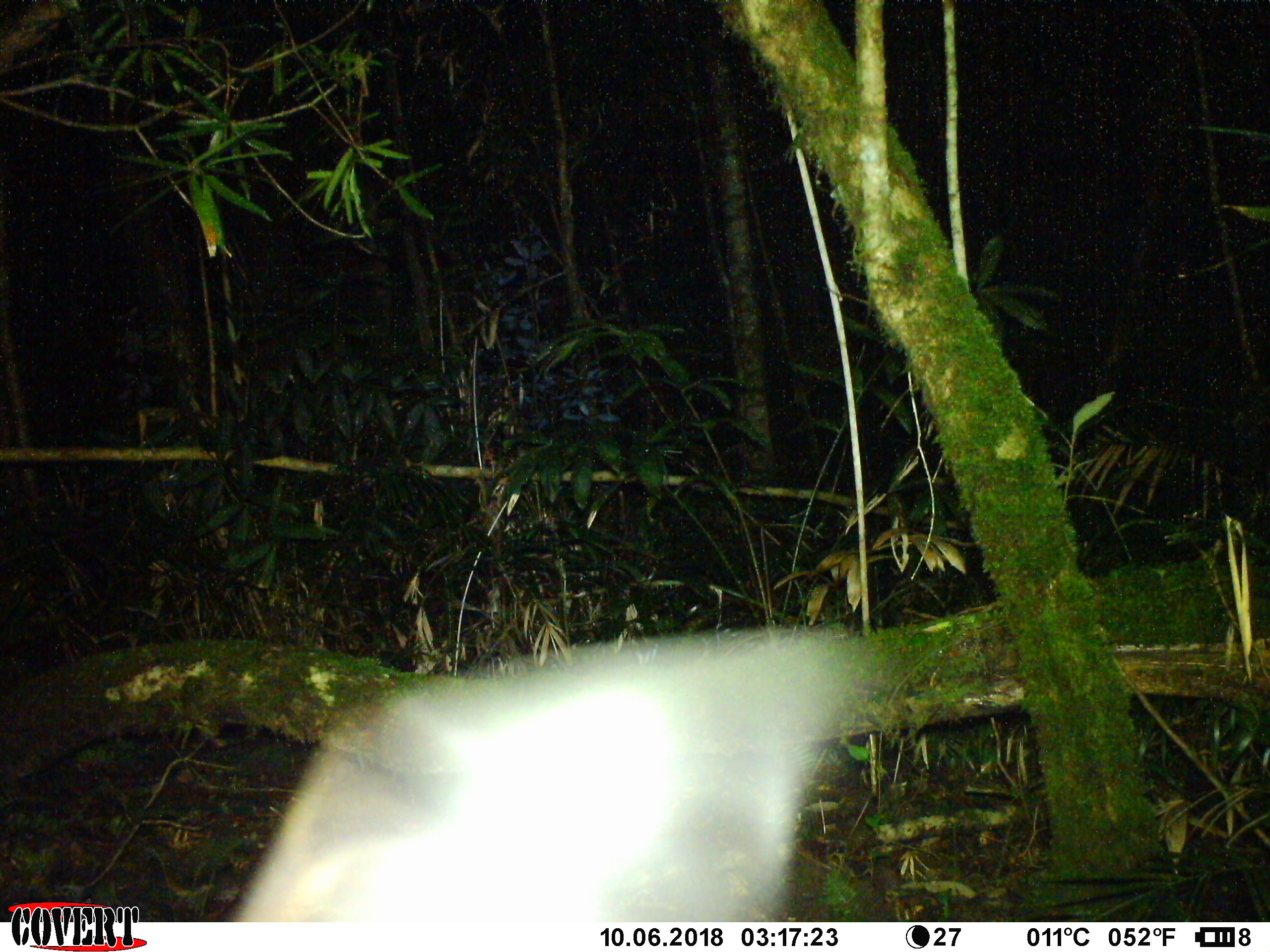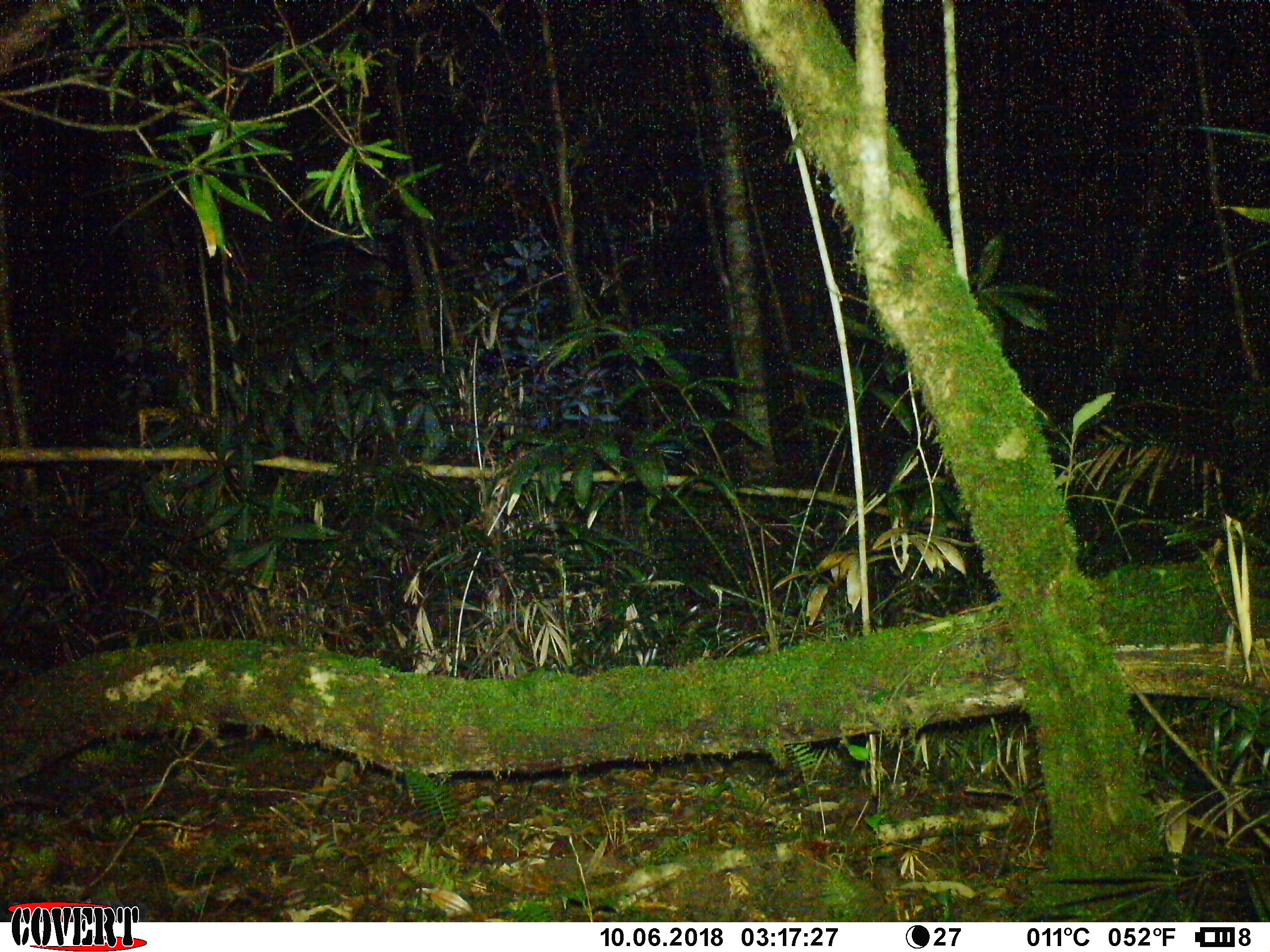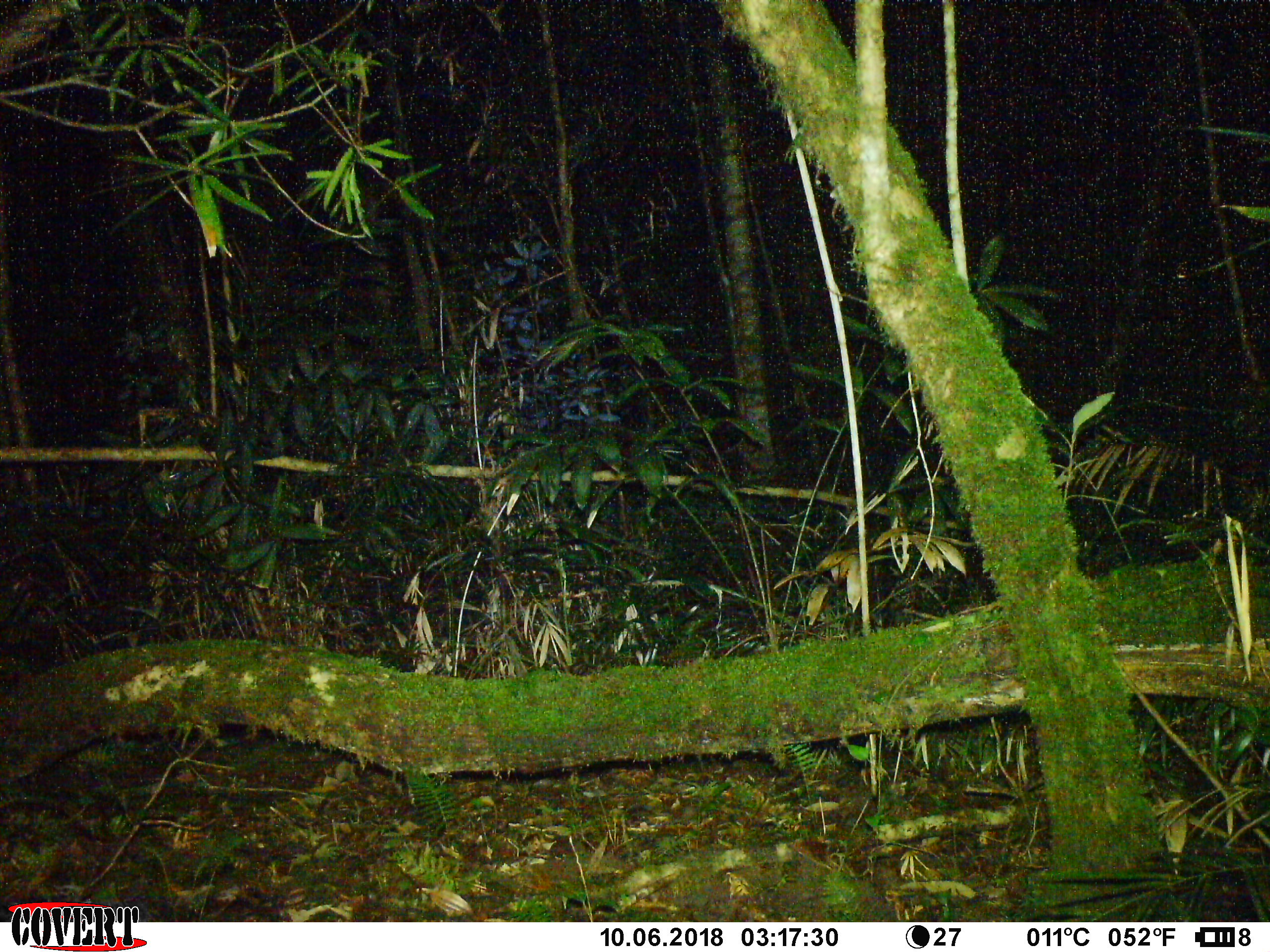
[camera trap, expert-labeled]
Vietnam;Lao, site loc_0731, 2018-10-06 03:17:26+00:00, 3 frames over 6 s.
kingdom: Animalia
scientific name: Animalia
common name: animal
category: unidentified animal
Unidentified animal (animal) (Animalia). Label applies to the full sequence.